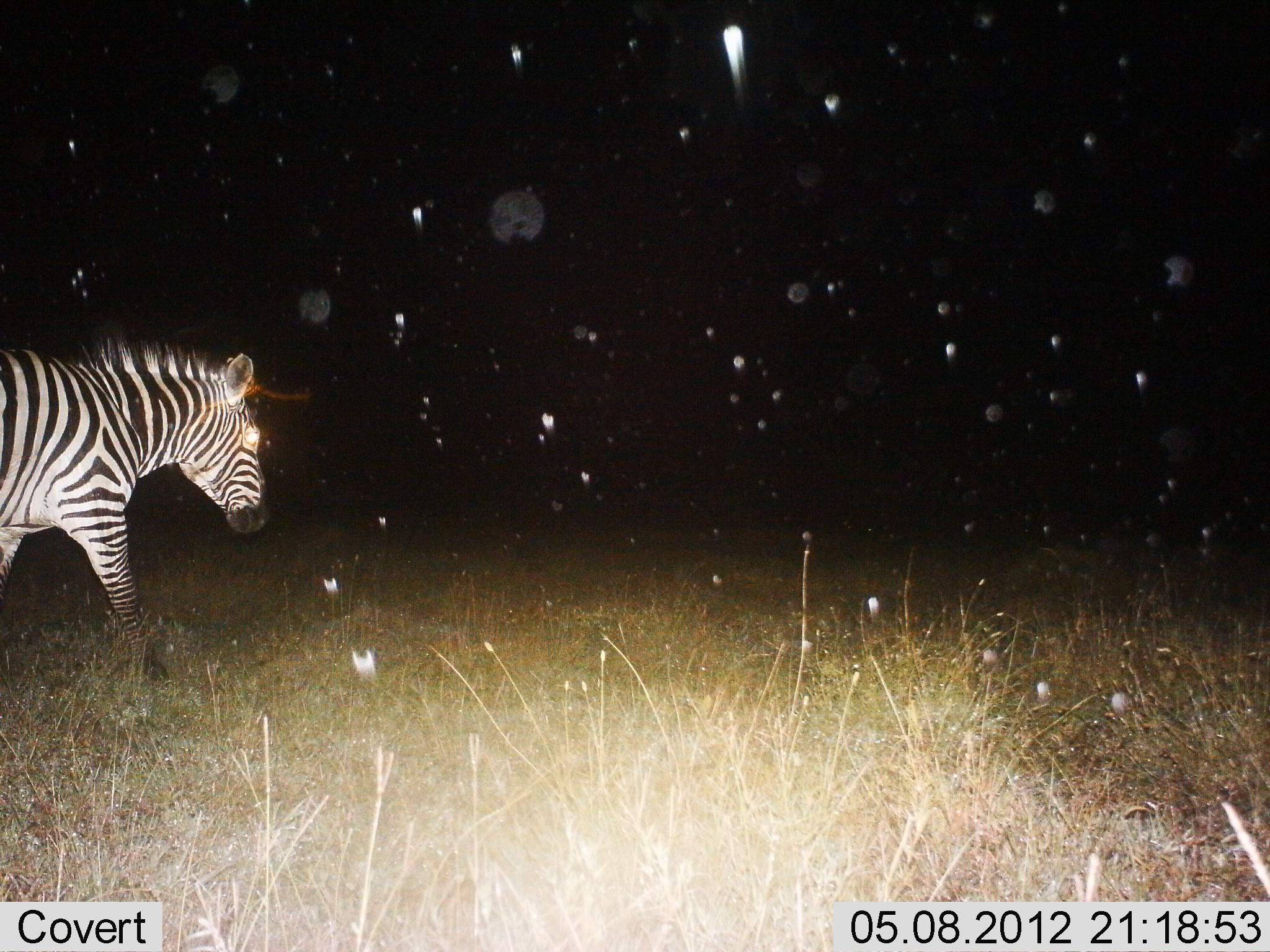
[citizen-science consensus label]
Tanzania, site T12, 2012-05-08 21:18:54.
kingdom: Animalia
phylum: Chordata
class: Mammalia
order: Perissodactyla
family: Equidae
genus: Equus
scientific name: Equus quagga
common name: plains zebra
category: zebra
Zebra (plains zebra) (Equus quagga), count 1. Behavior (volunteer vote fractions): standing 10%, resting 0%, moving 100%, interacting 0%. Young present (vote fraction): 0%. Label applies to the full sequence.